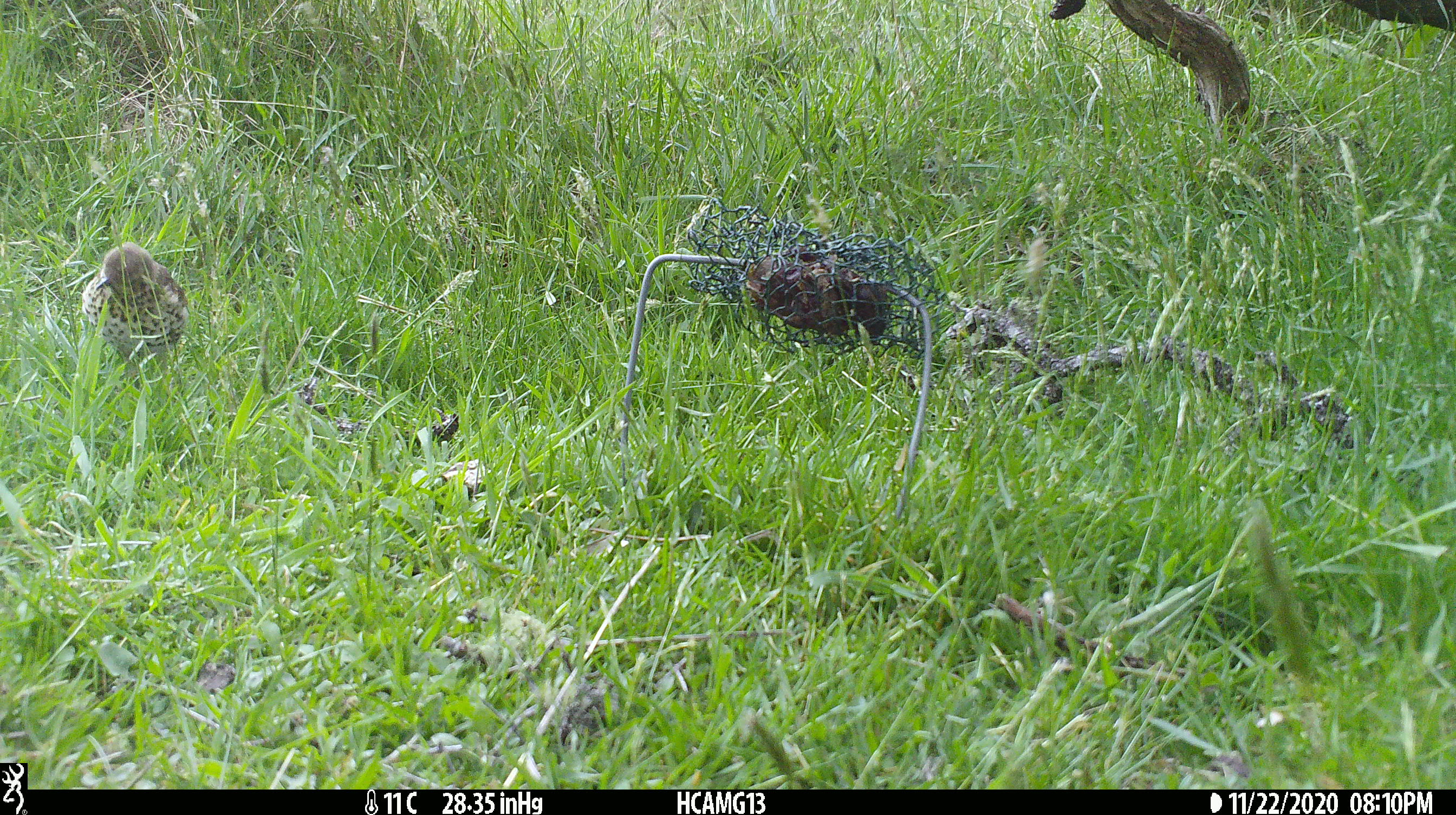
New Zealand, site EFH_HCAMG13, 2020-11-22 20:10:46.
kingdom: Animalia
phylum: Chordata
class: Aves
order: Passeriformes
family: Turdidae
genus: Turdus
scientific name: Turdus philomelos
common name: song thrush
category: thrush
Thrush (song thrush) (Turdus philomelos).